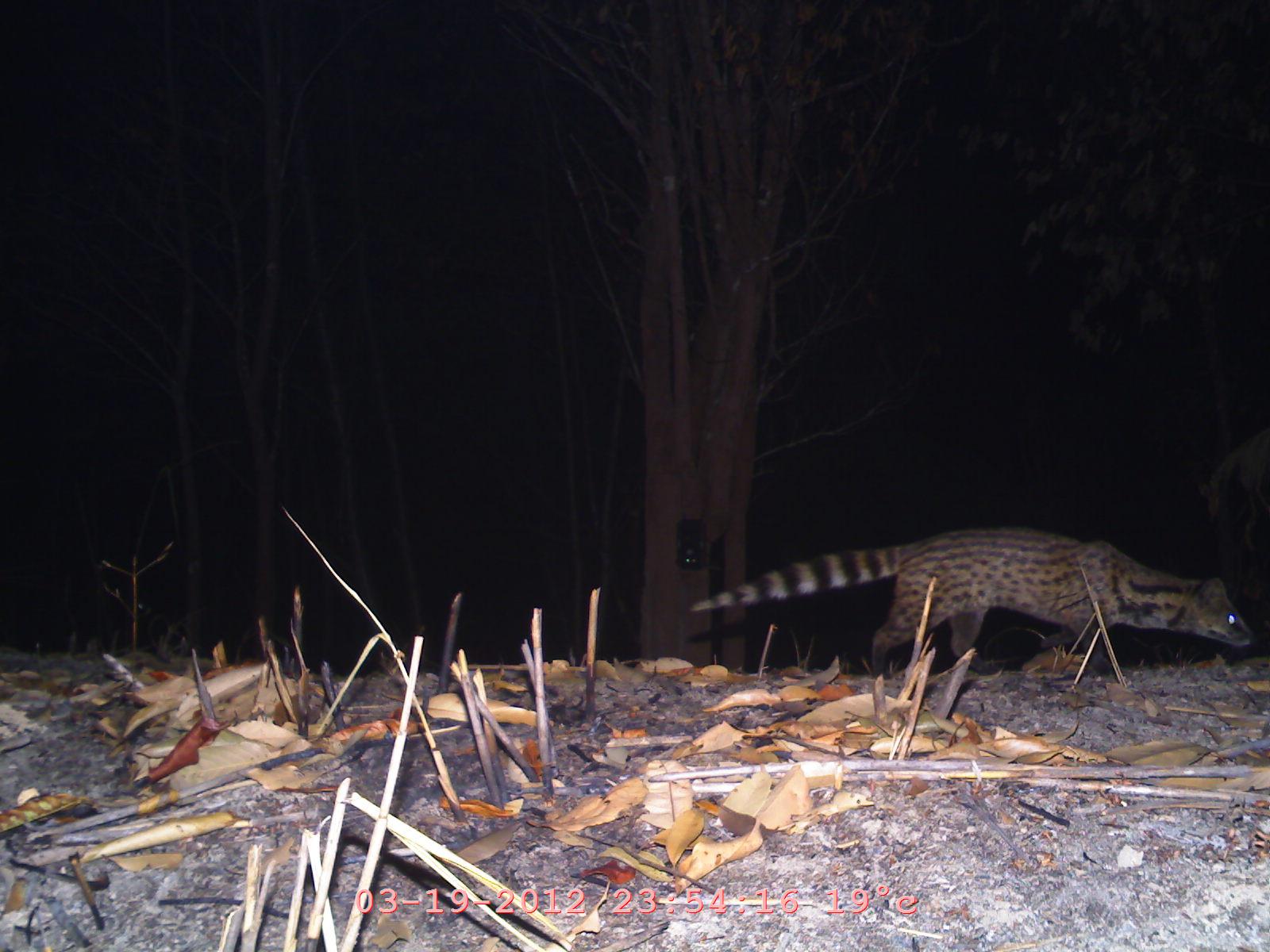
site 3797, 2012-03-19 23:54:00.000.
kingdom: Animalia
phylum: Chordata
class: Mammalia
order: Carnivora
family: Viverridae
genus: Viverricula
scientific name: Viverricula indica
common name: small indian civet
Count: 1.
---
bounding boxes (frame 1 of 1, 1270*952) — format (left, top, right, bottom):
viverricula indica: (686, 514, 1256, 677)